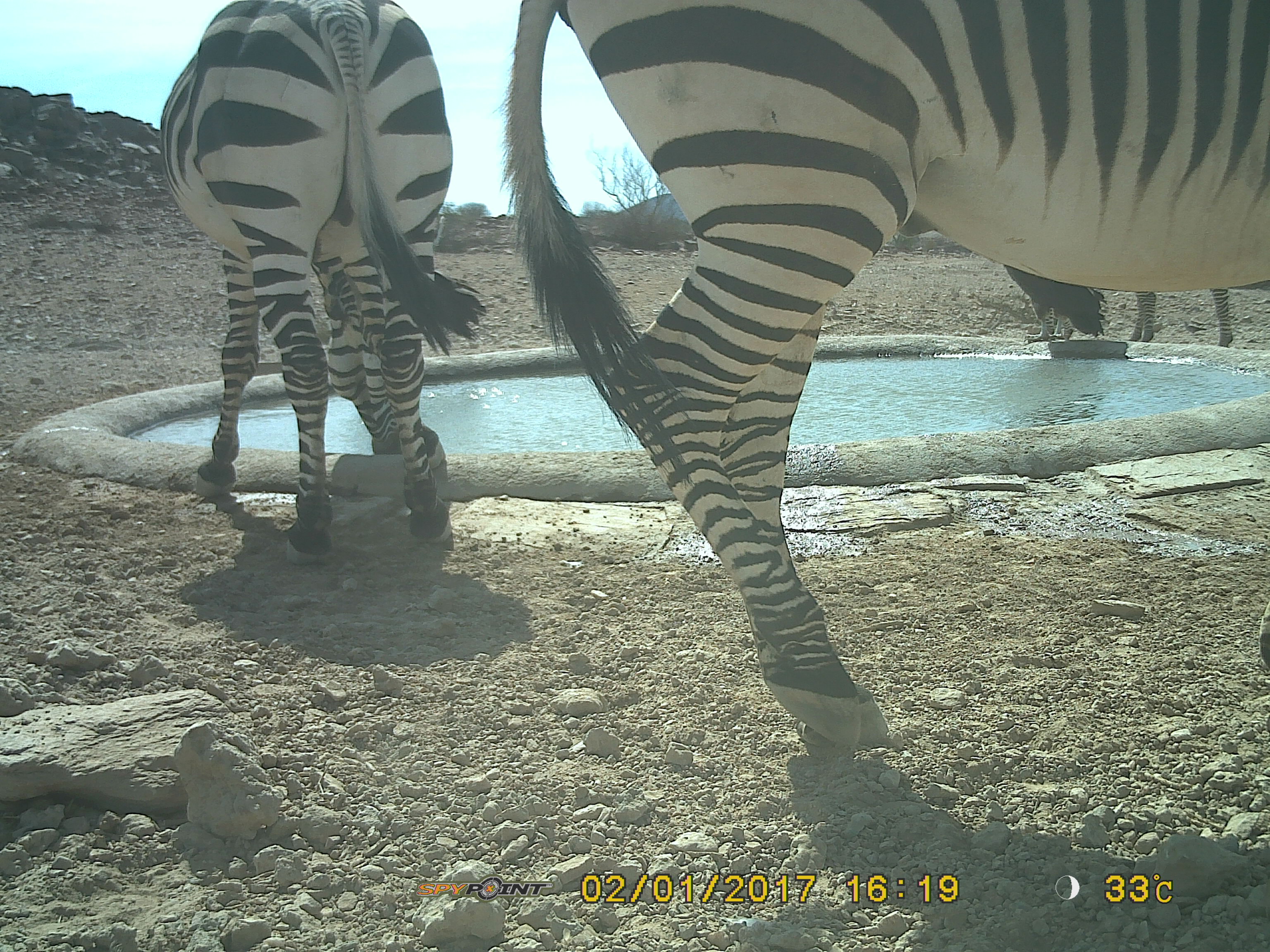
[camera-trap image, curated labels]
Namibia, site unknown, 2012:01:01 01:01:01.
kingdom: Animalia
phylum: Chordata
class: Mammalia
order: Perissodactyla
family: Equidae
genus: Equus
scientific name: Equus zebra hartmannae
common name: hartmann's mountain zebra